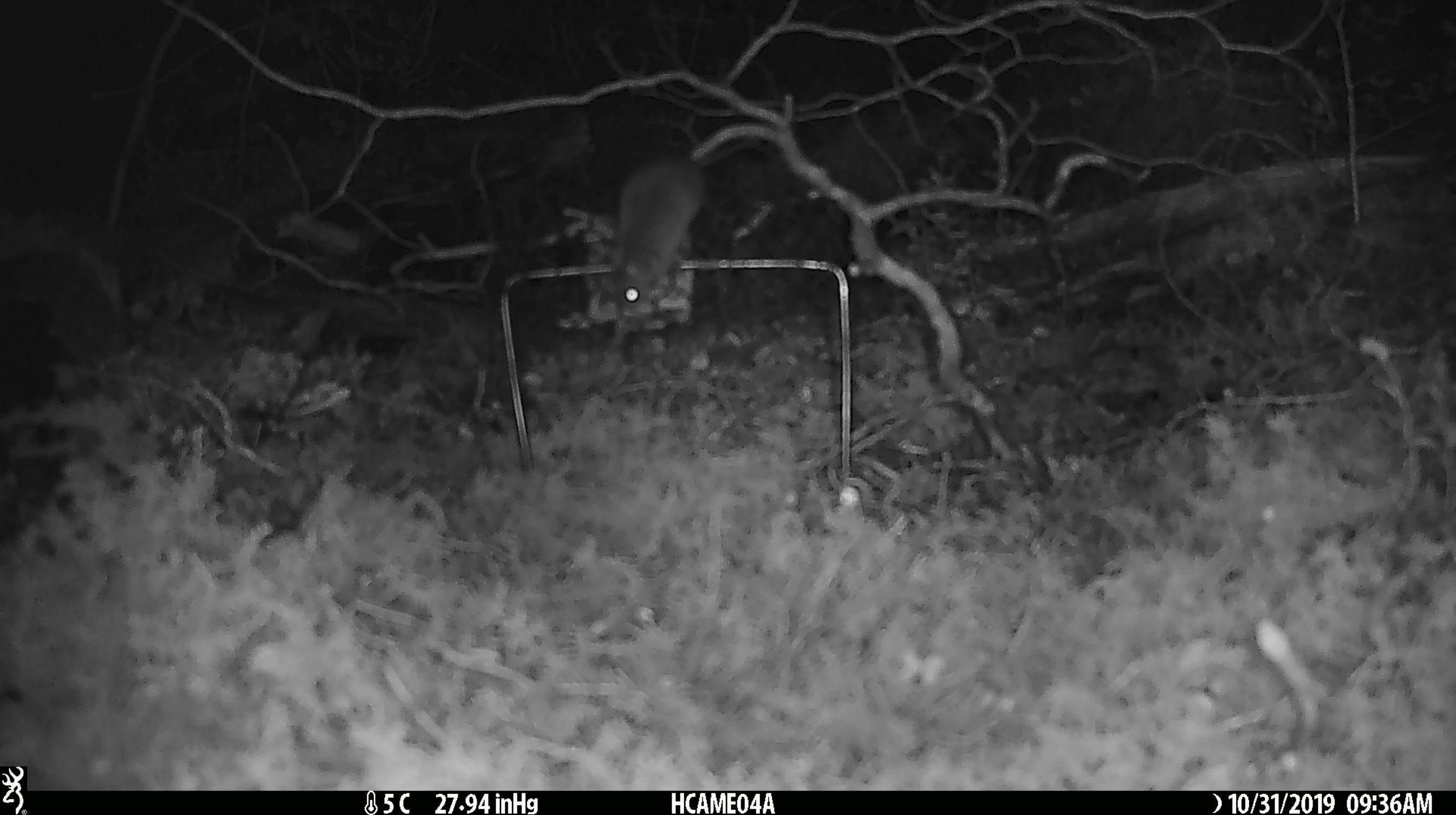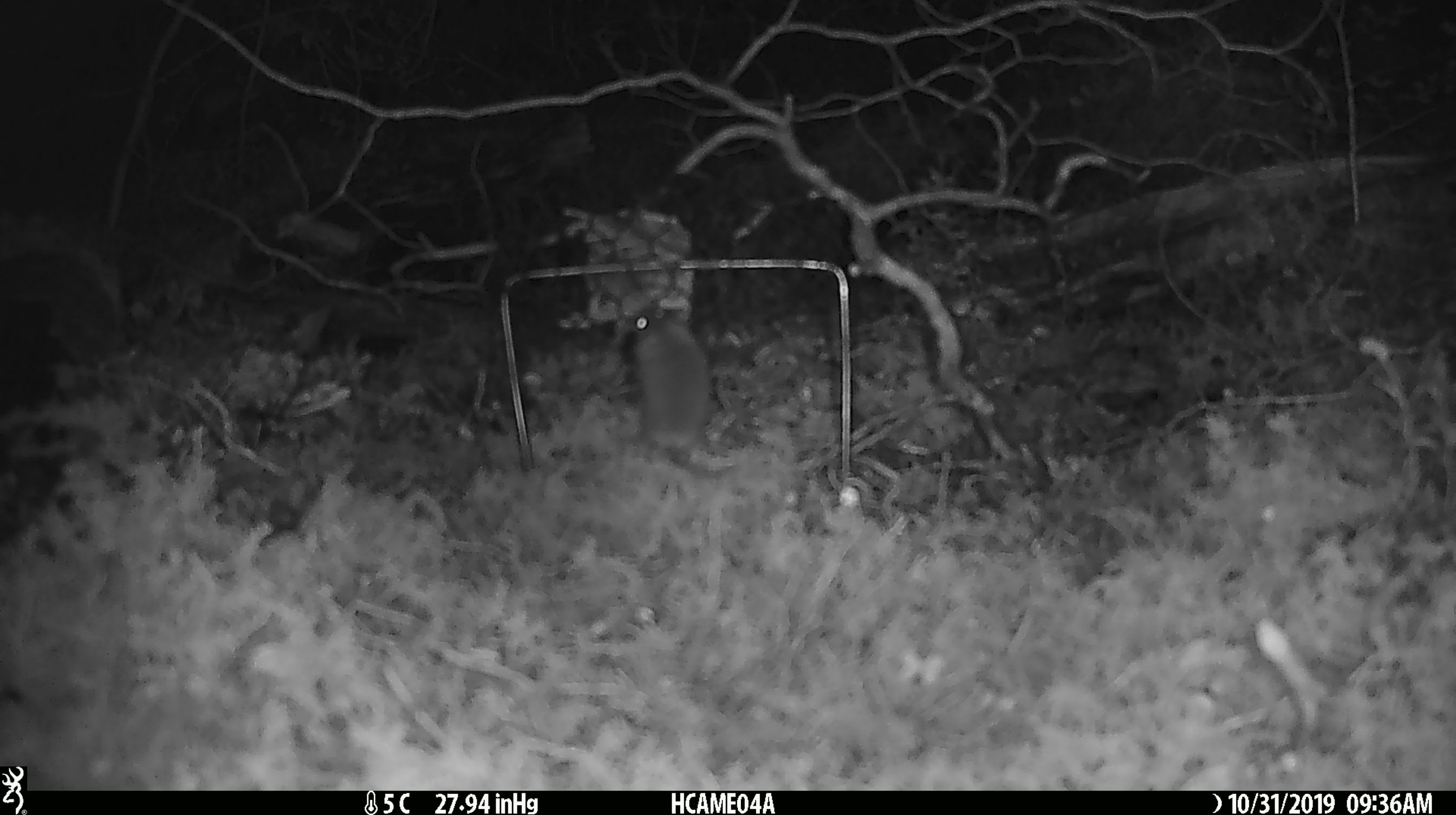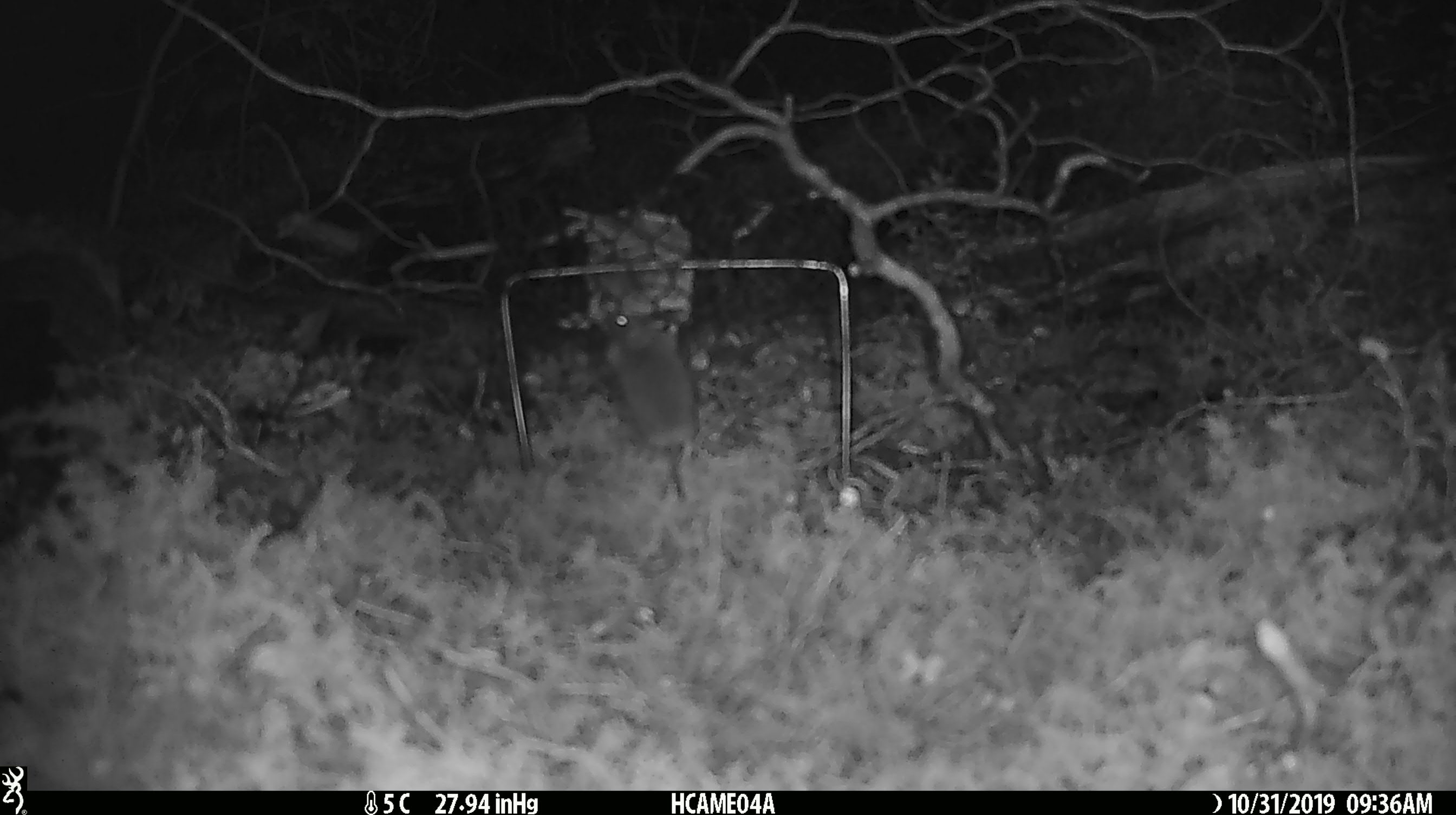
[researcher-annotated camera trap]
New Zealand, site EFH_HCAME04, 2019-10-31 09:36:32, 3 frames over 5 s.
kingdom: Animalia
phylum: Chordata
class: Mammalia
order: Rodentia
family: Muridae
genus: Mus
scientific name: Mus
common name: mouse